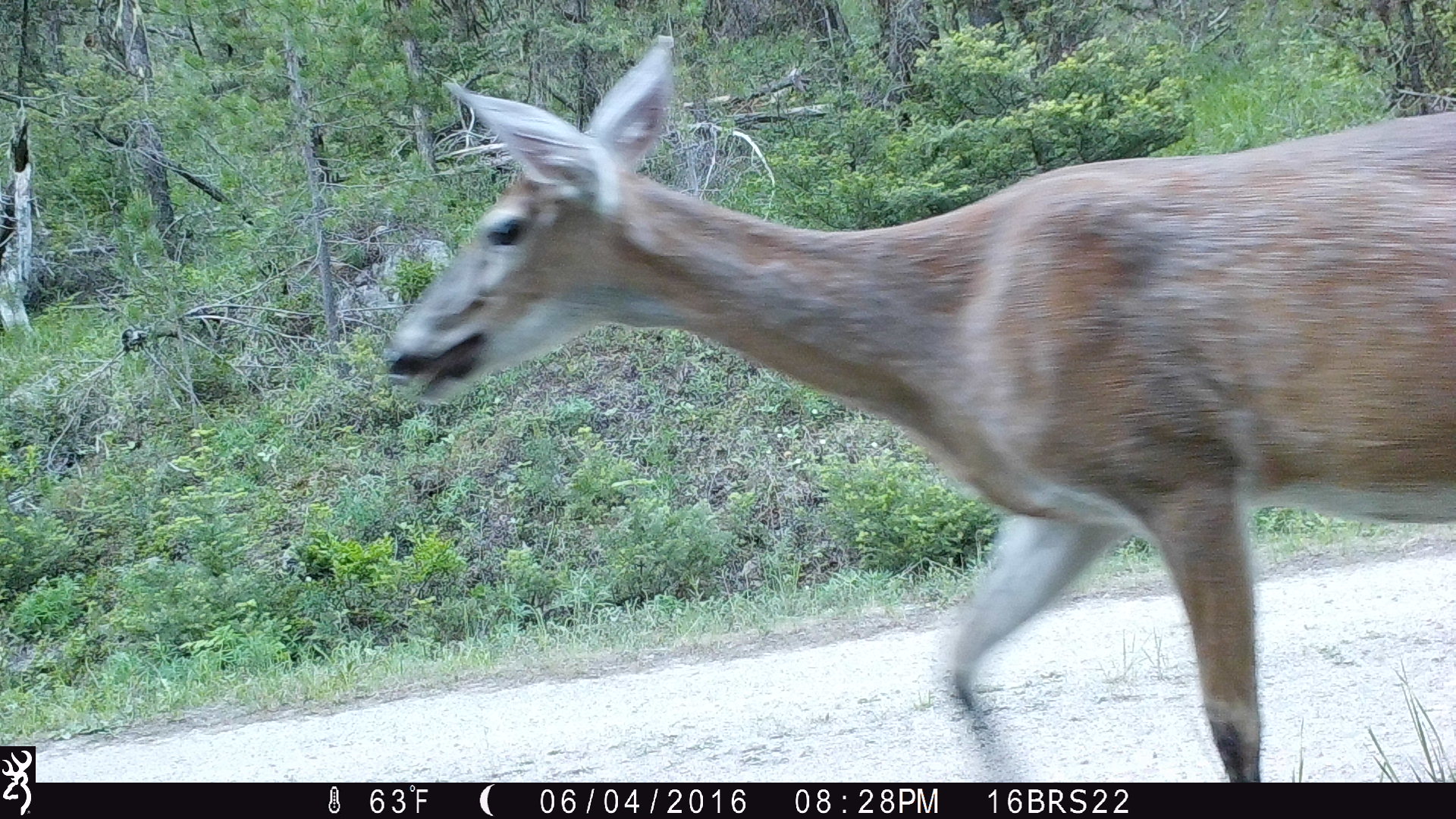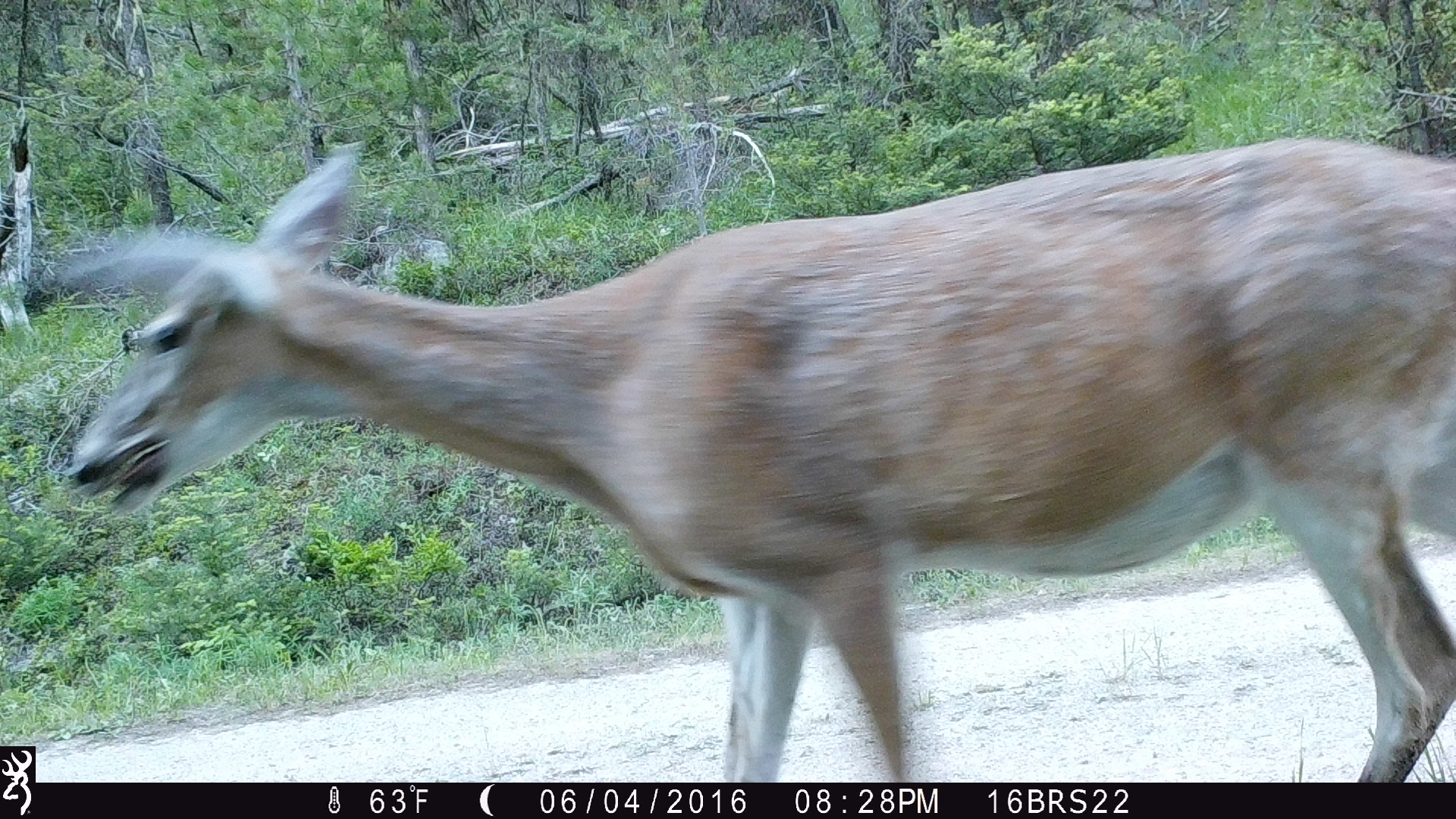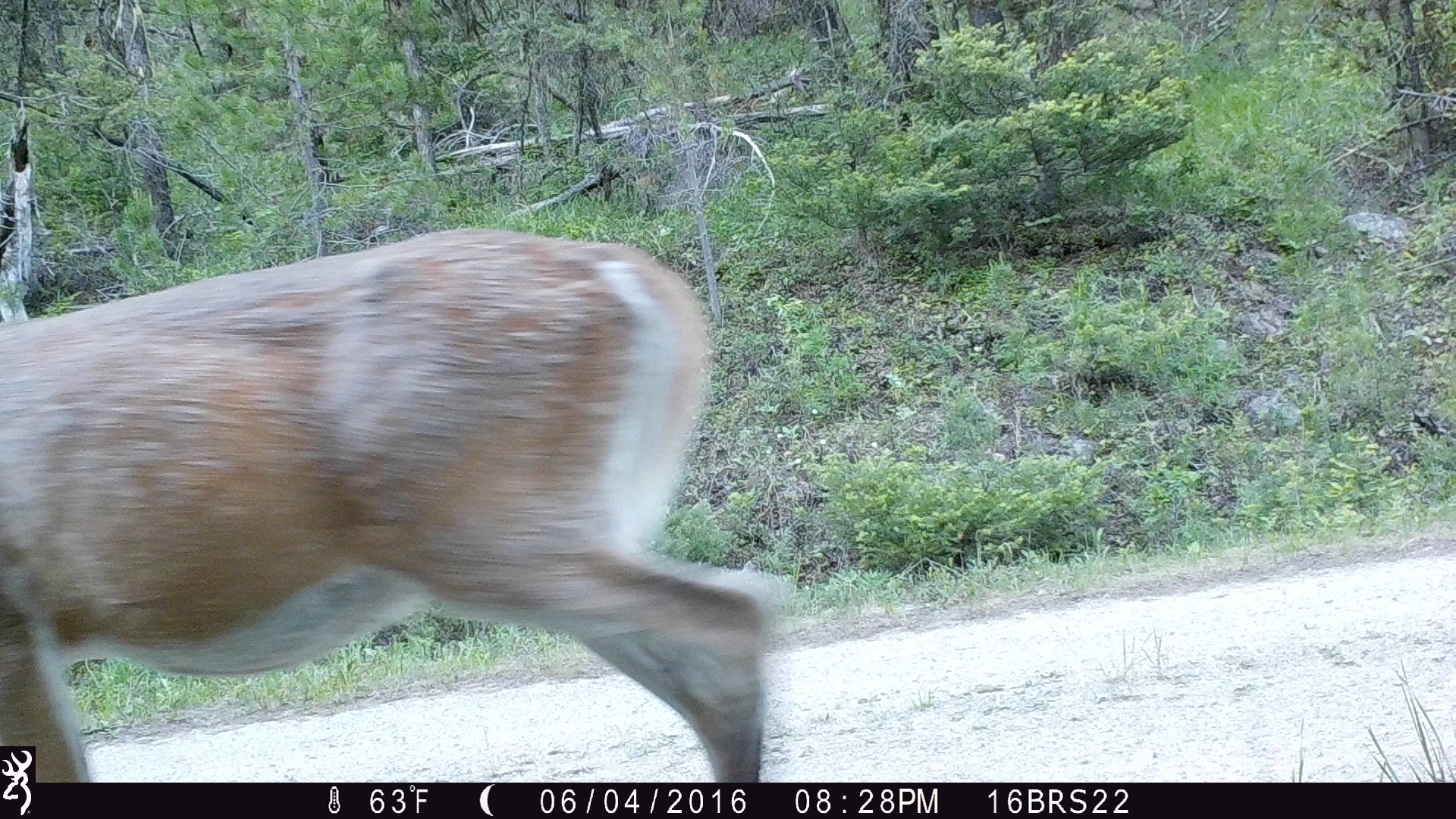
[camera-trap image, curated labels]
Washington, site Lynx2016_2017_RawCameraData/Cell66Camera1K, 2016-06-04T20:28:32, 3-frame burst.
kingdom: Animalia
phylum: Chordata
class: Mammalia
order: Artiodactyla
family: Cervidae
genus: Odocoileus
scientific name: Odocoileus virginianus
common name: white-tailed deer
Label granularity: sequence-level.